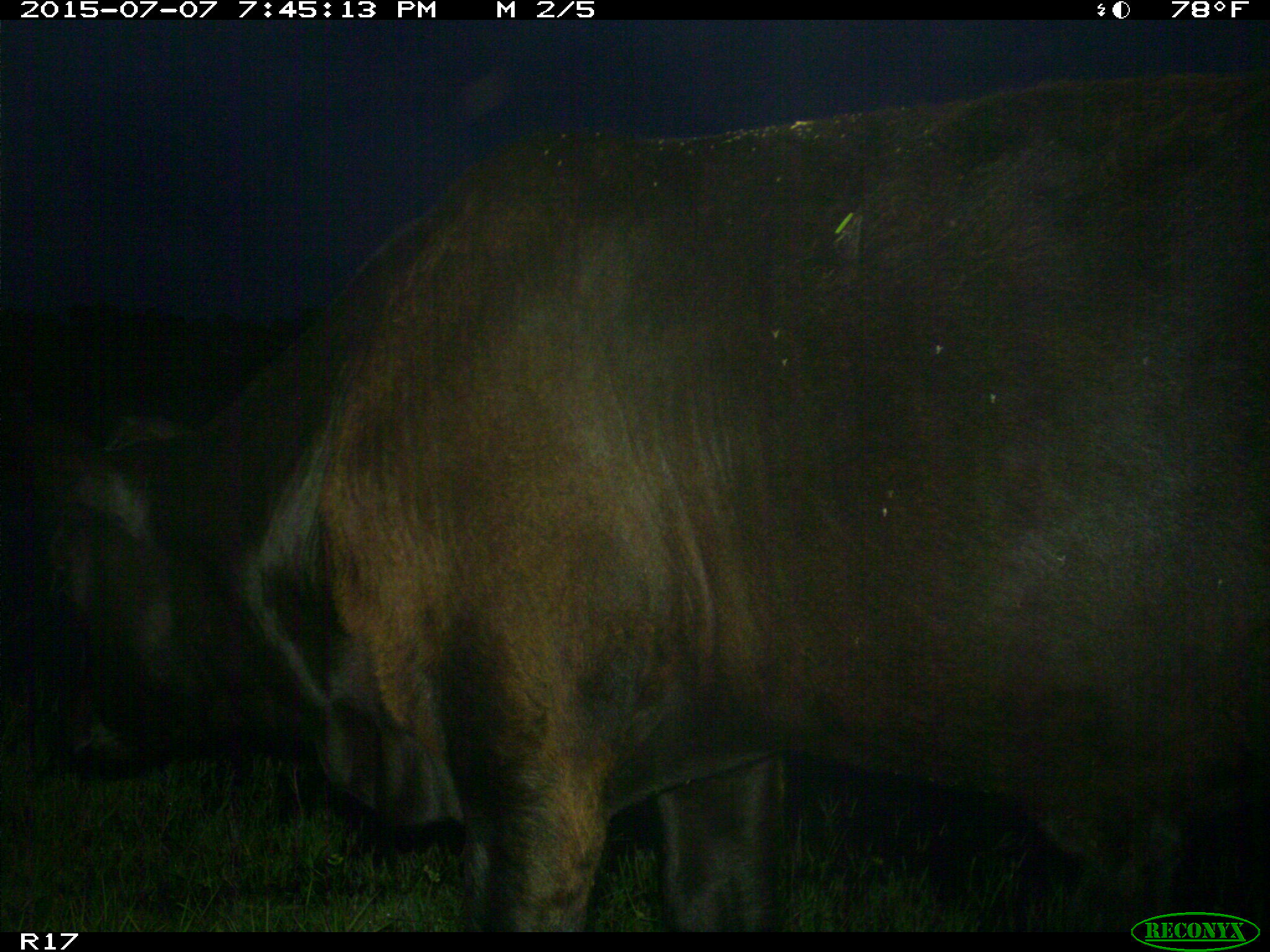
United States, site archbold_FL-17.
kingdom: Animalia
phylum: Chordata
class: Mammalia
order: Artiodactyla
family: Bovidae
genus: Bos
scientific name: Bos taurus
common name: domestic cow